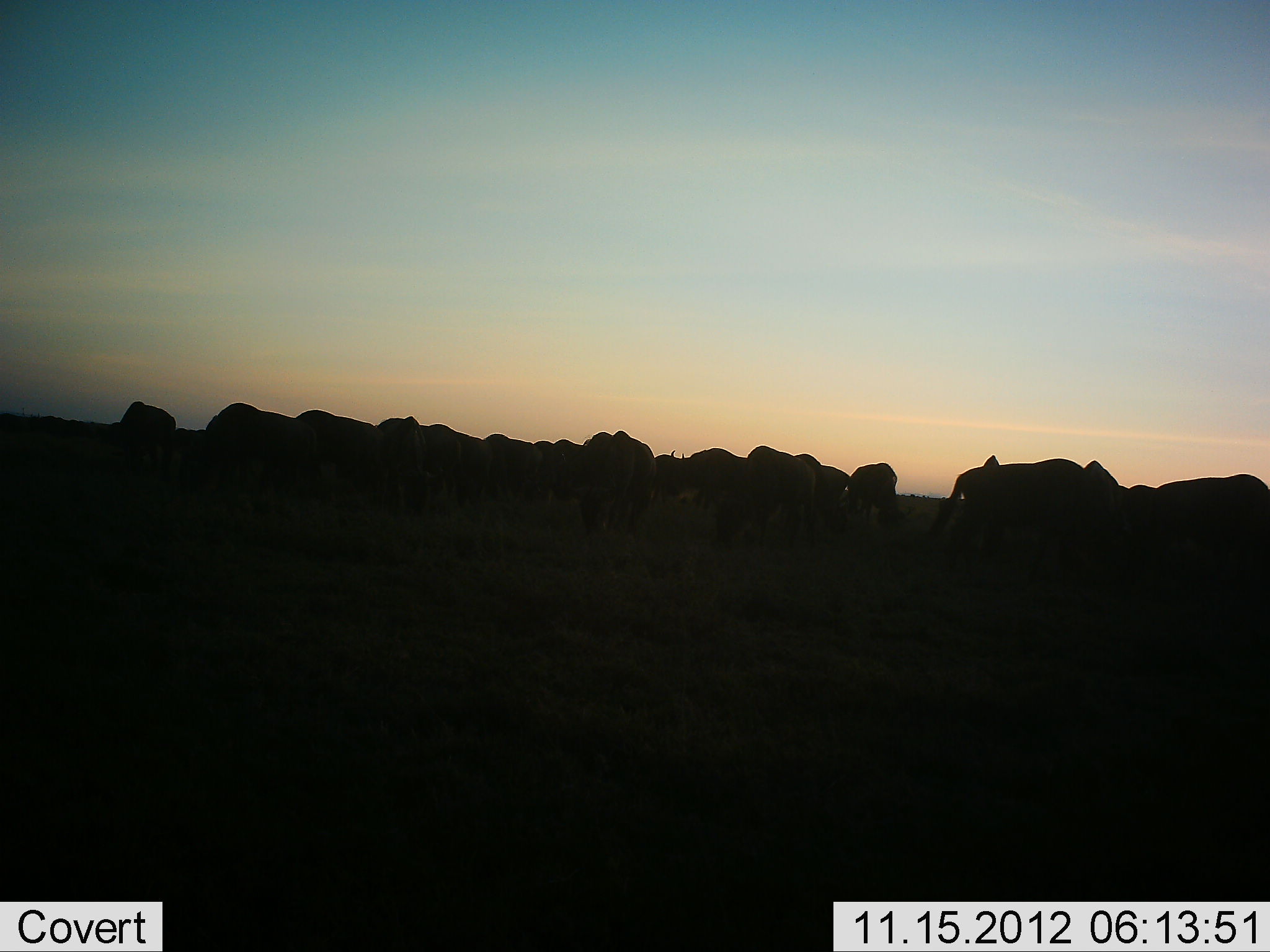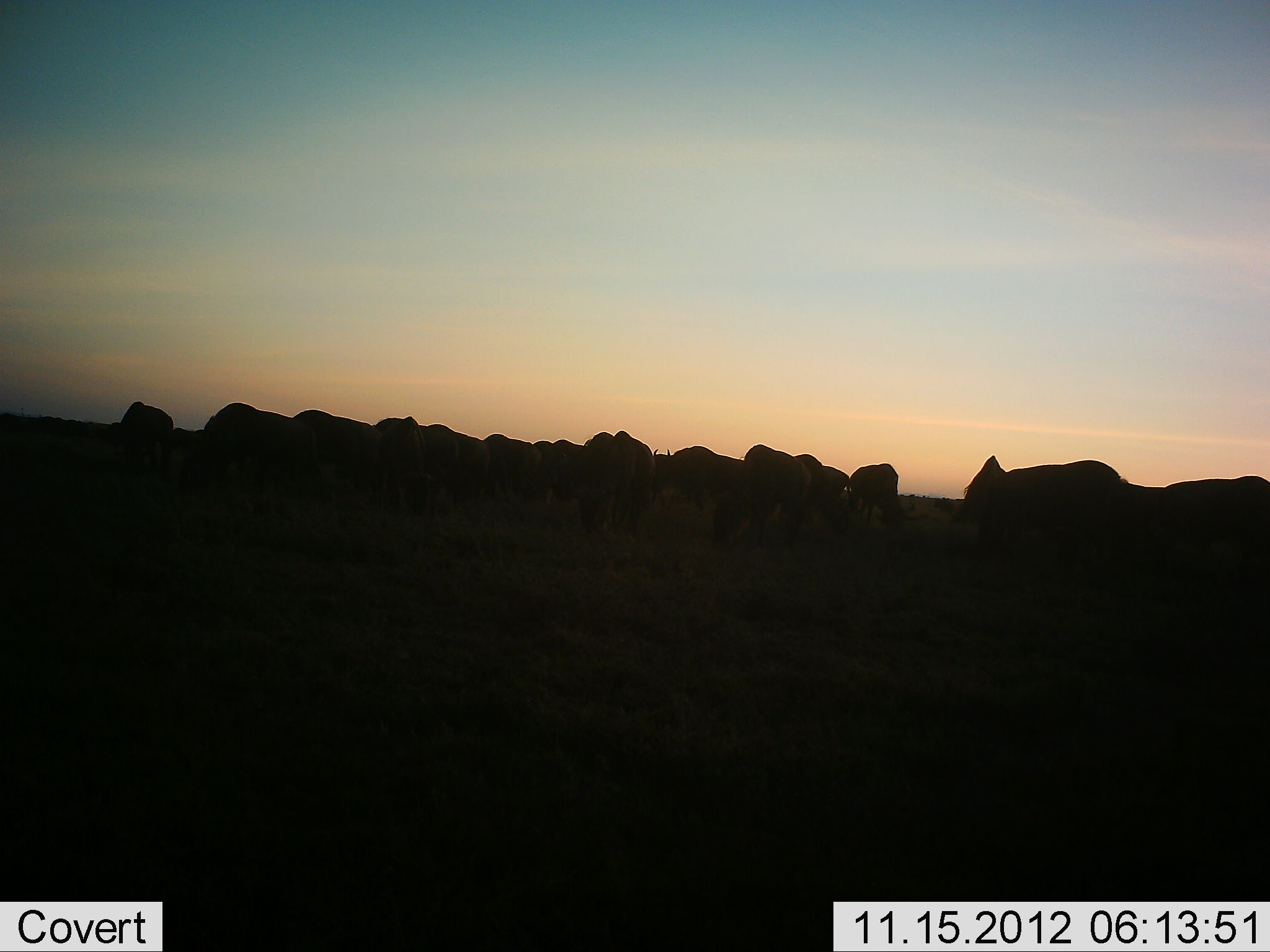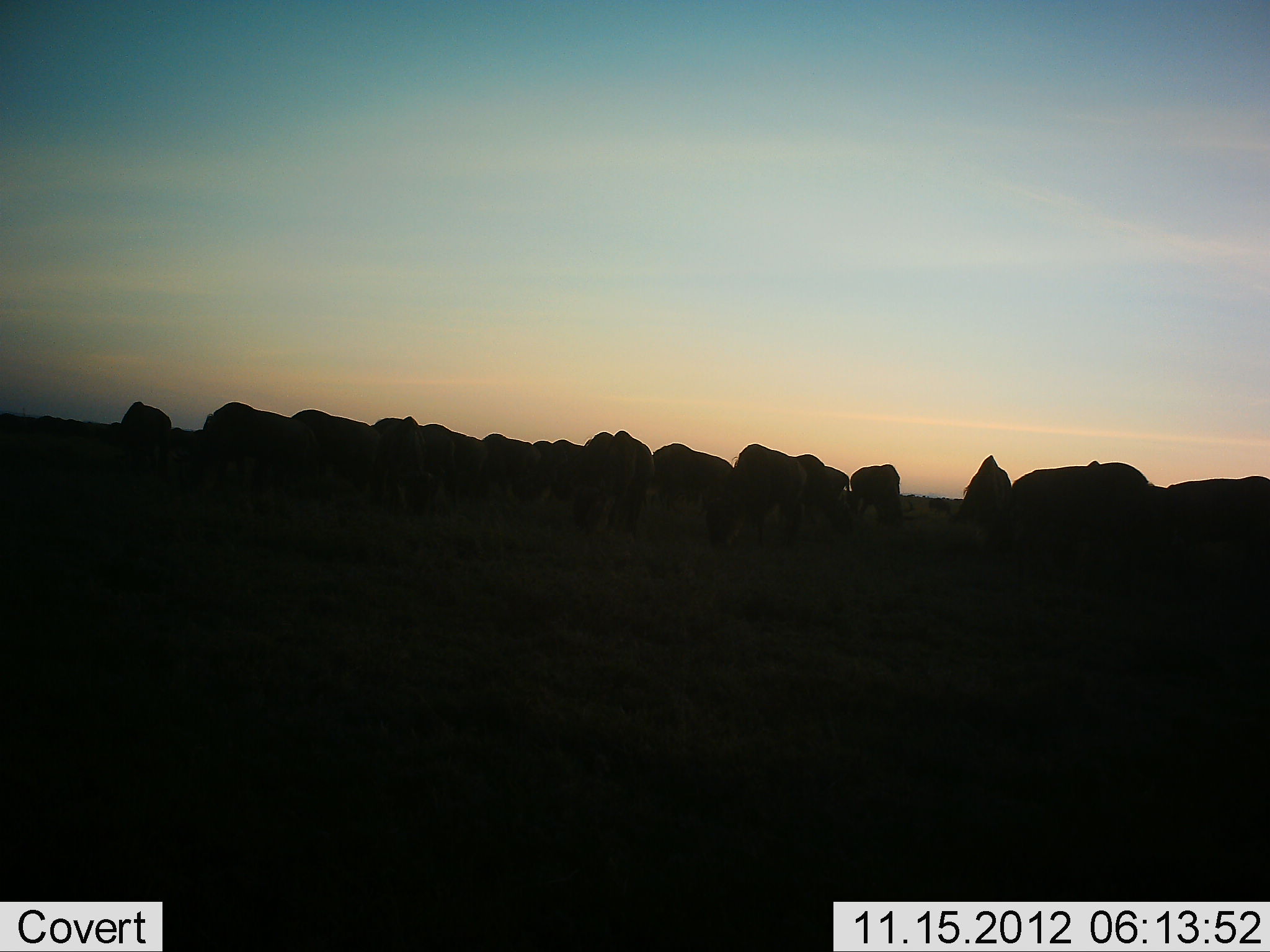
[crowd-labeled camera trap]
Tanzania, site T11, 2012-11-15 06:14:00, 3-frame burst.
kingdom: Animalia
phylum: Chordata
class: Mammalia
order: Artiodactyla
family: Bovidae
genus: Connochaetes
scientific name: Connochaetes taurinus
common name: blue wildebeest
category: wildebeest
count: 11-50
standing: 20%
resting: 0%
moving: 20%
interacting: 0%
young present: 0%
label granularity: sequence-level